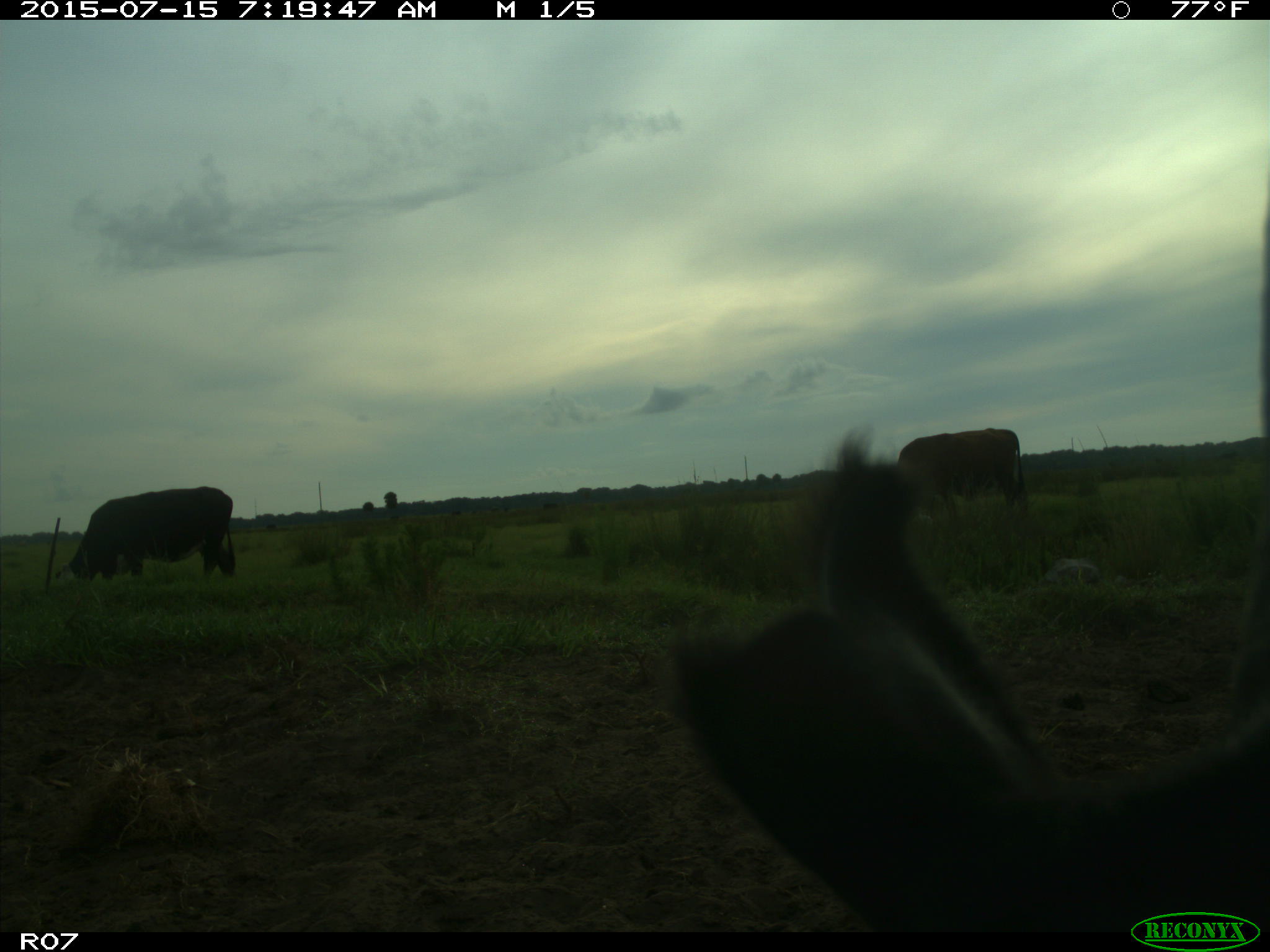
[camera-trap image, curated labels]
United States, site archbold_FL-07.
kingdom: Animalia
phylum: Chordata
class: Mammalia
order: Artiodactyla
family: Bovidae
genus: Bos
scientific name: Bos taurus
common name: domestic cow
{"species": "Bos taurus (domestic cow)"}